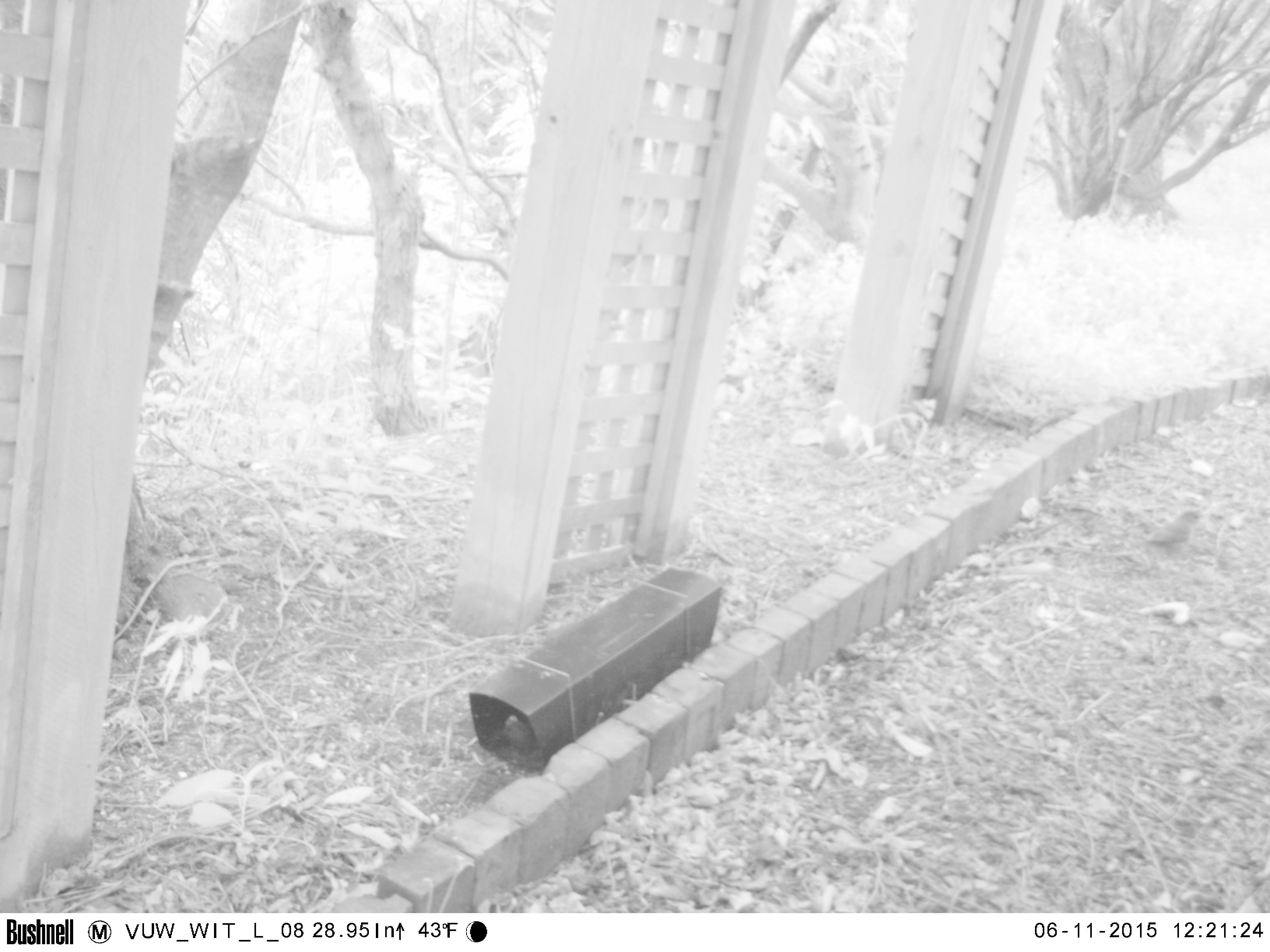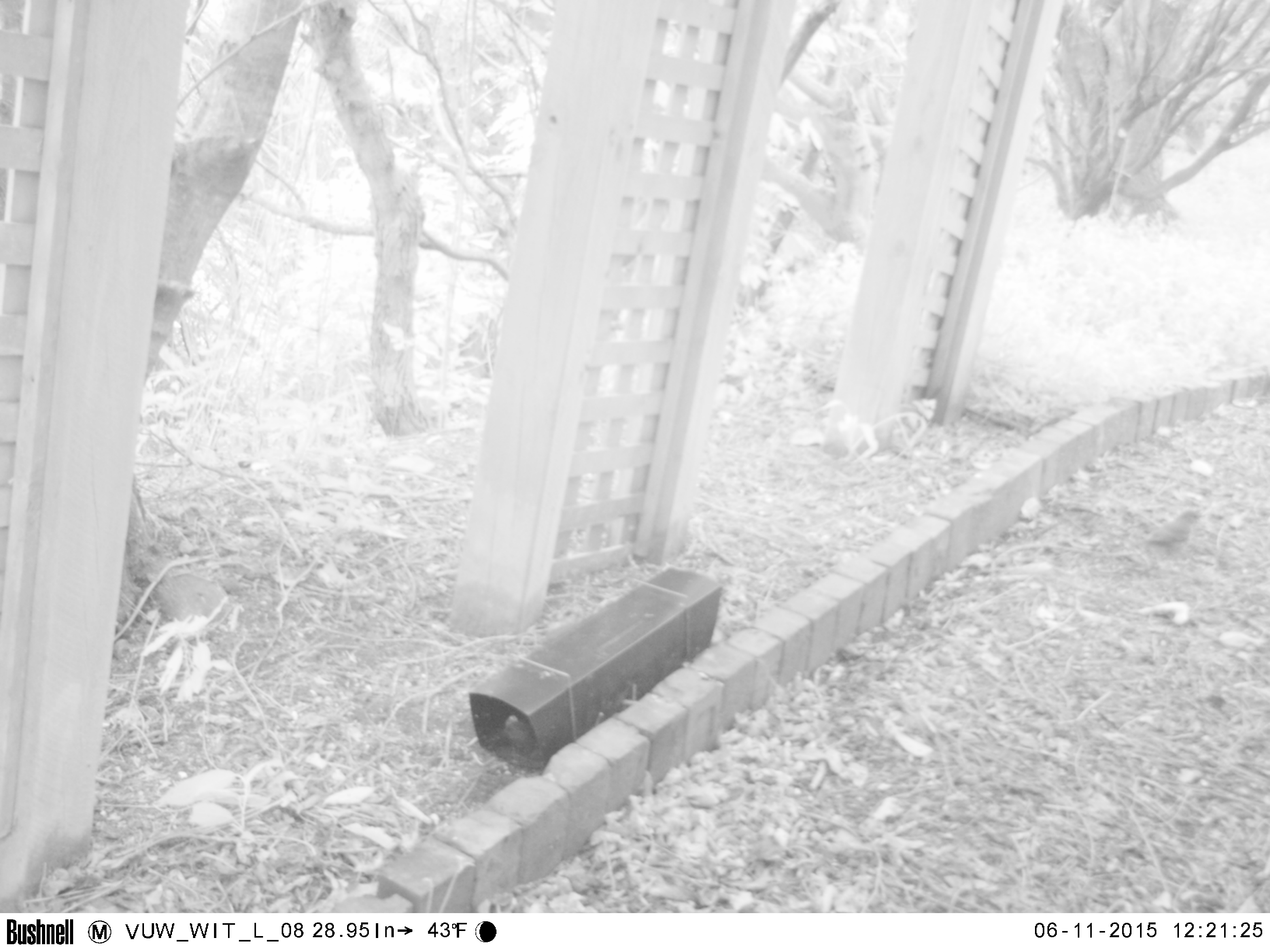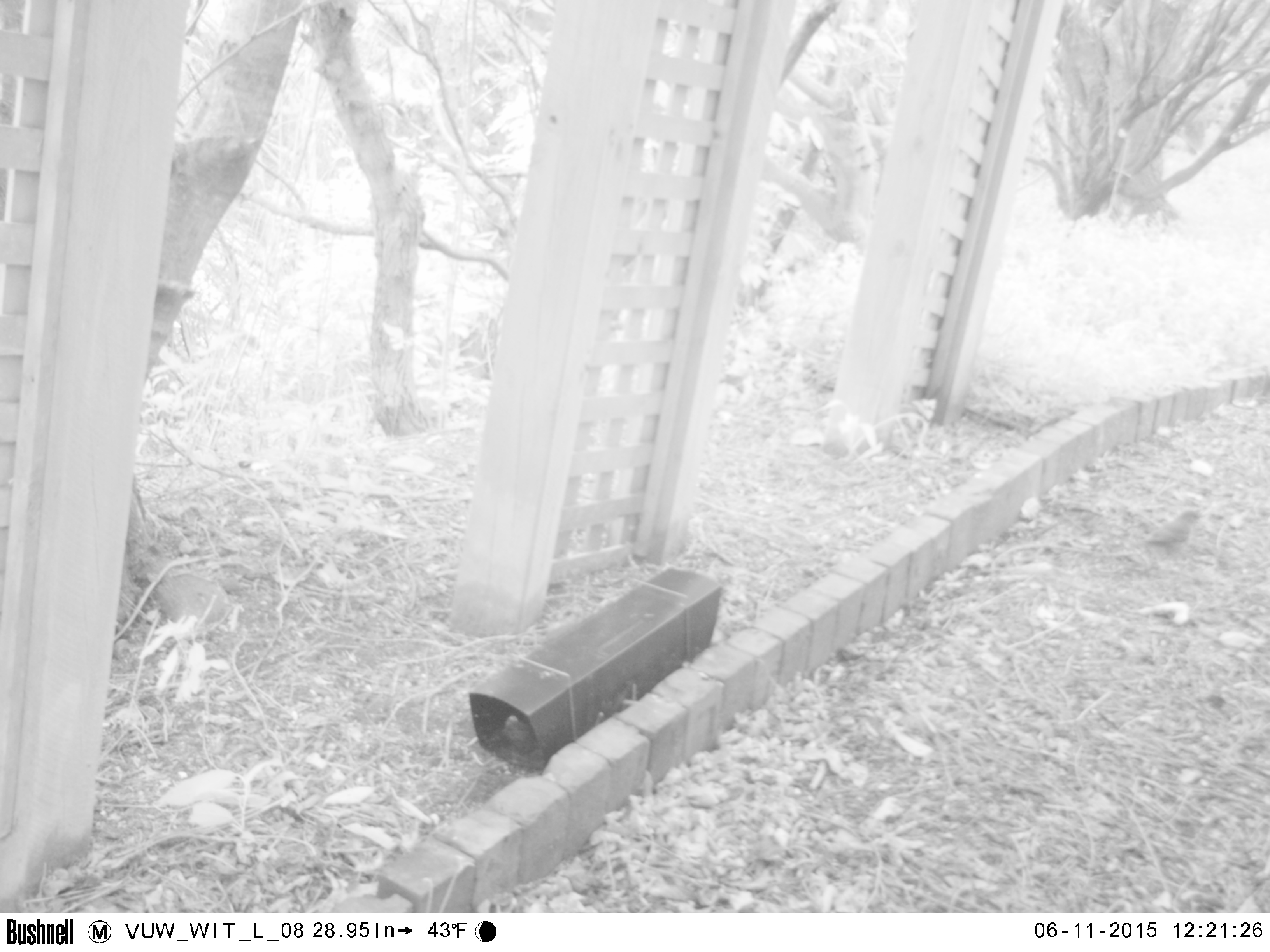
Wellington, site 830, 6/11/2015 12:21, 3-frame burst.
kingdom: Animalia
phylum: Chordata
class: Aves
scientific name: Aves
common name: bird